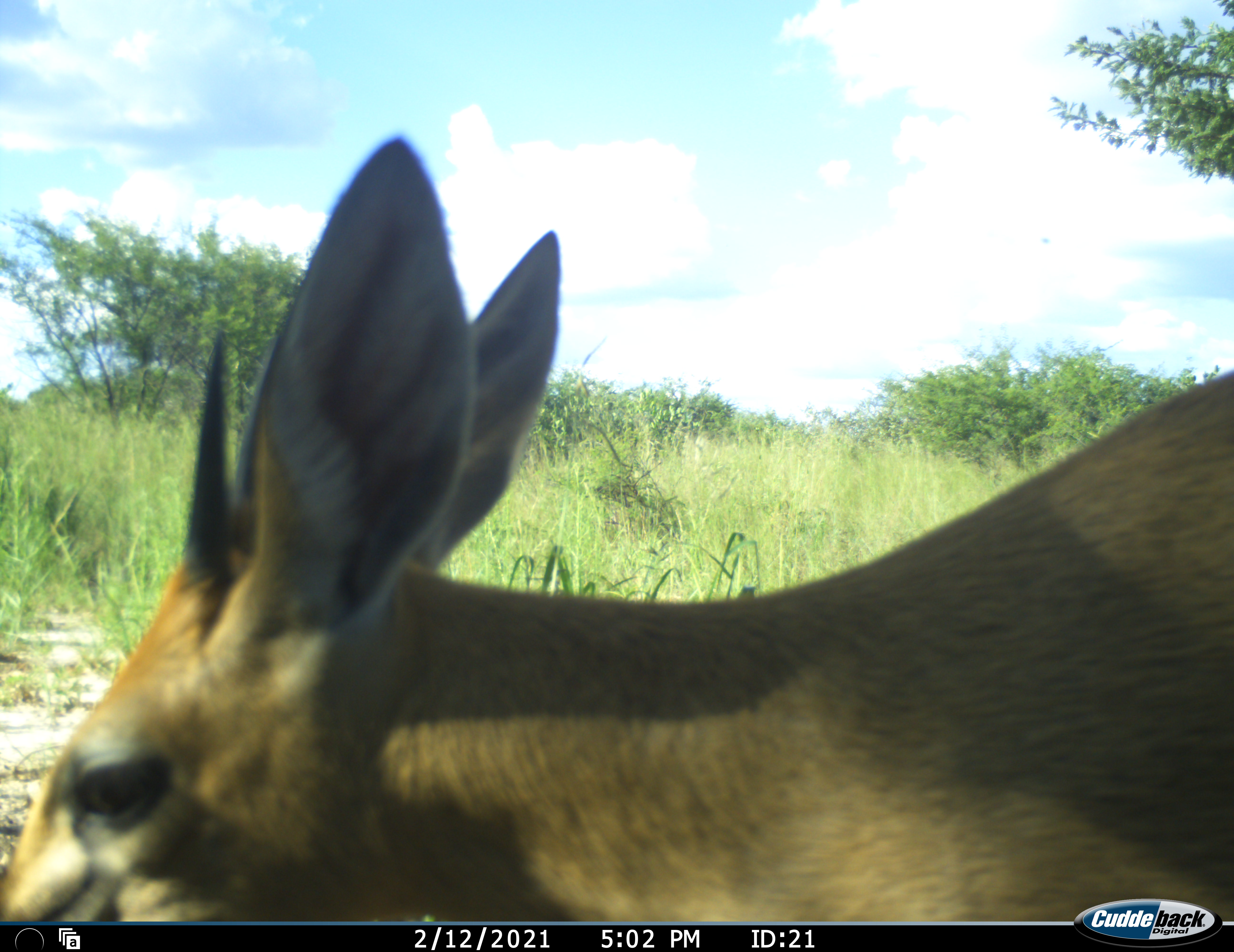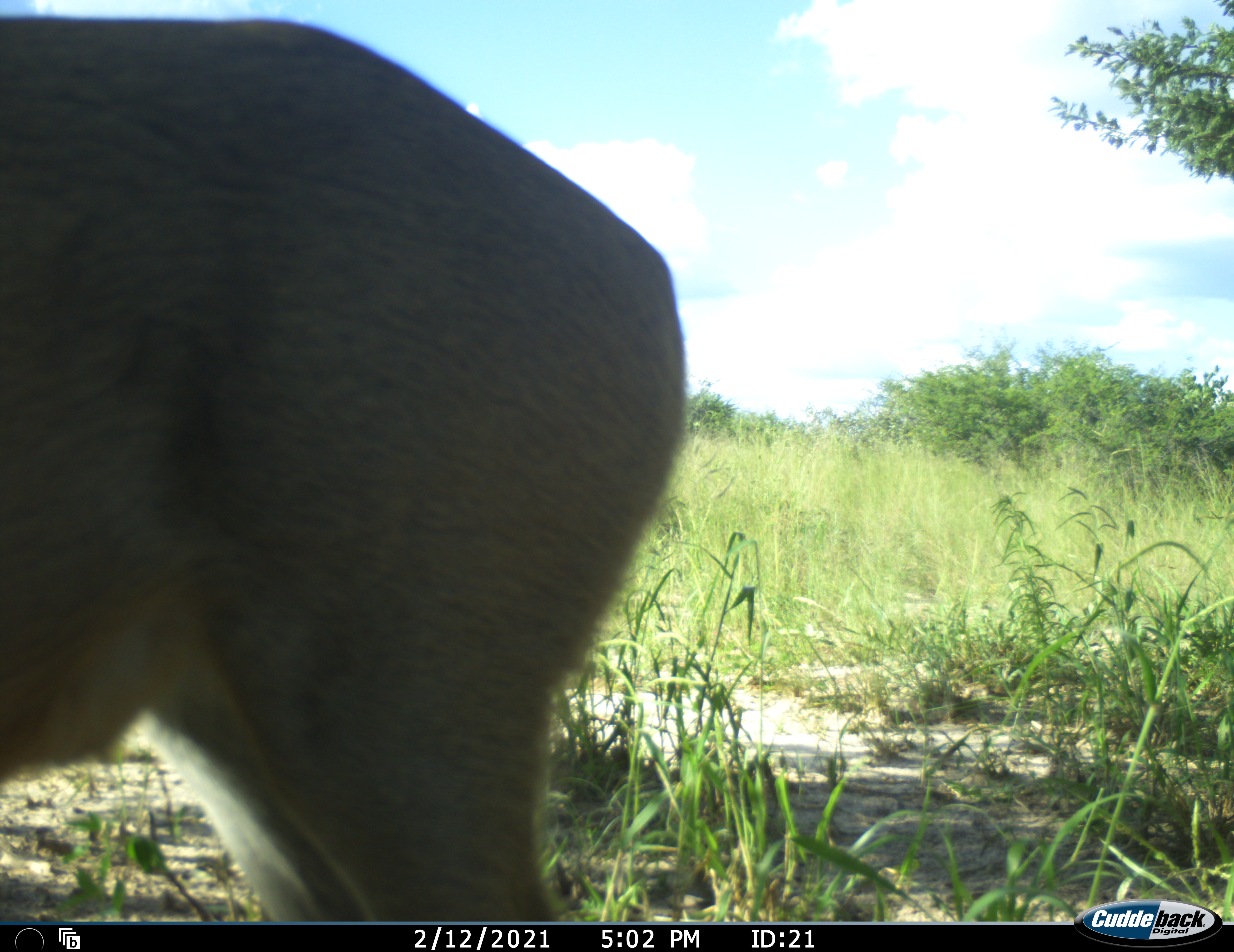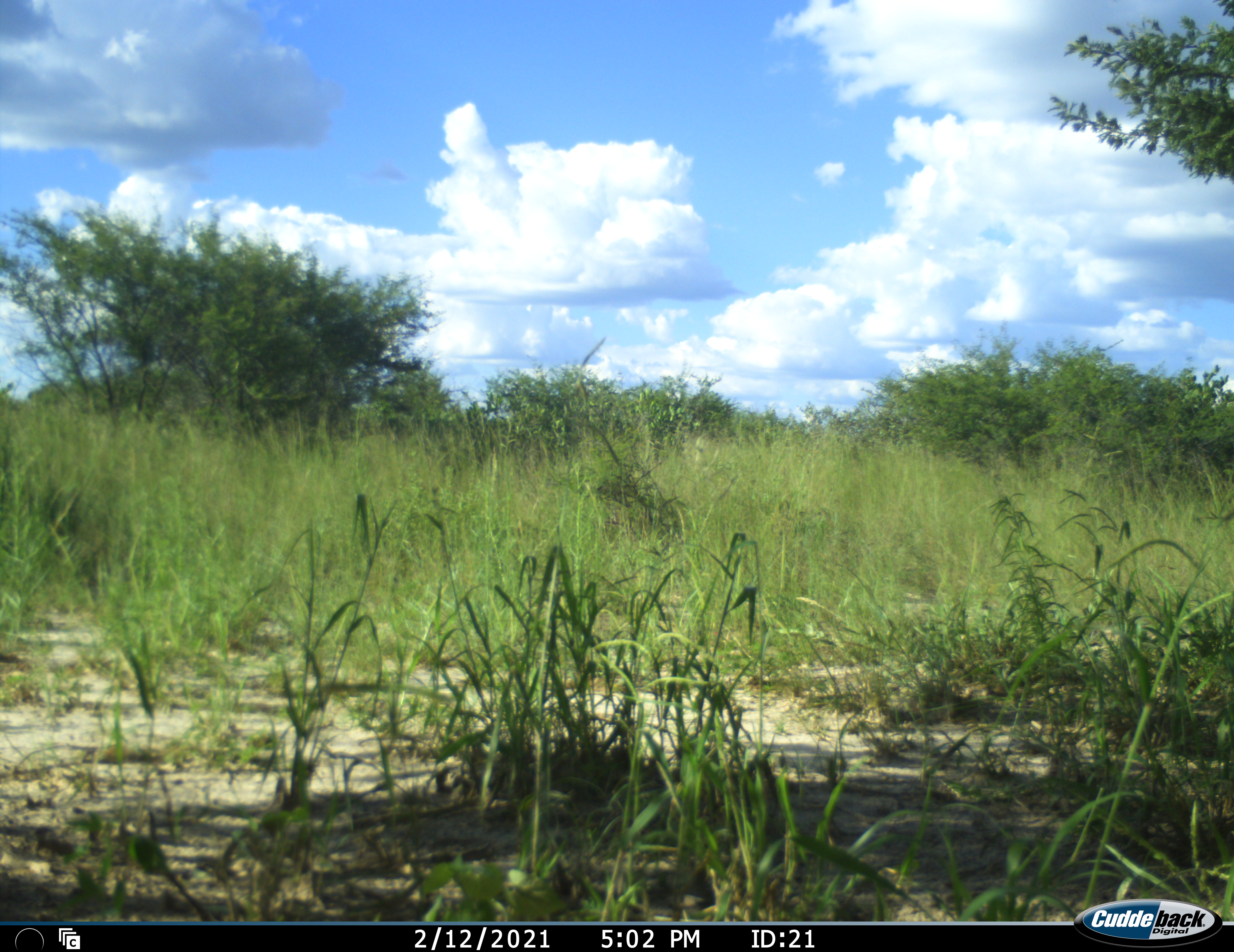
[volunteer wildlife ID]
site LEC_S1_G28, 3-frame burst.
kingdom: Animalia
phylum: Chordata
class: Mammalia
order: Artiodactyla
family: Bovidae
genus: Sylvicapra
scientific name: Sylvicapra grimmia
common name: common duiker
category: duikercommongrey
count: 1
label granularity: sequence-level